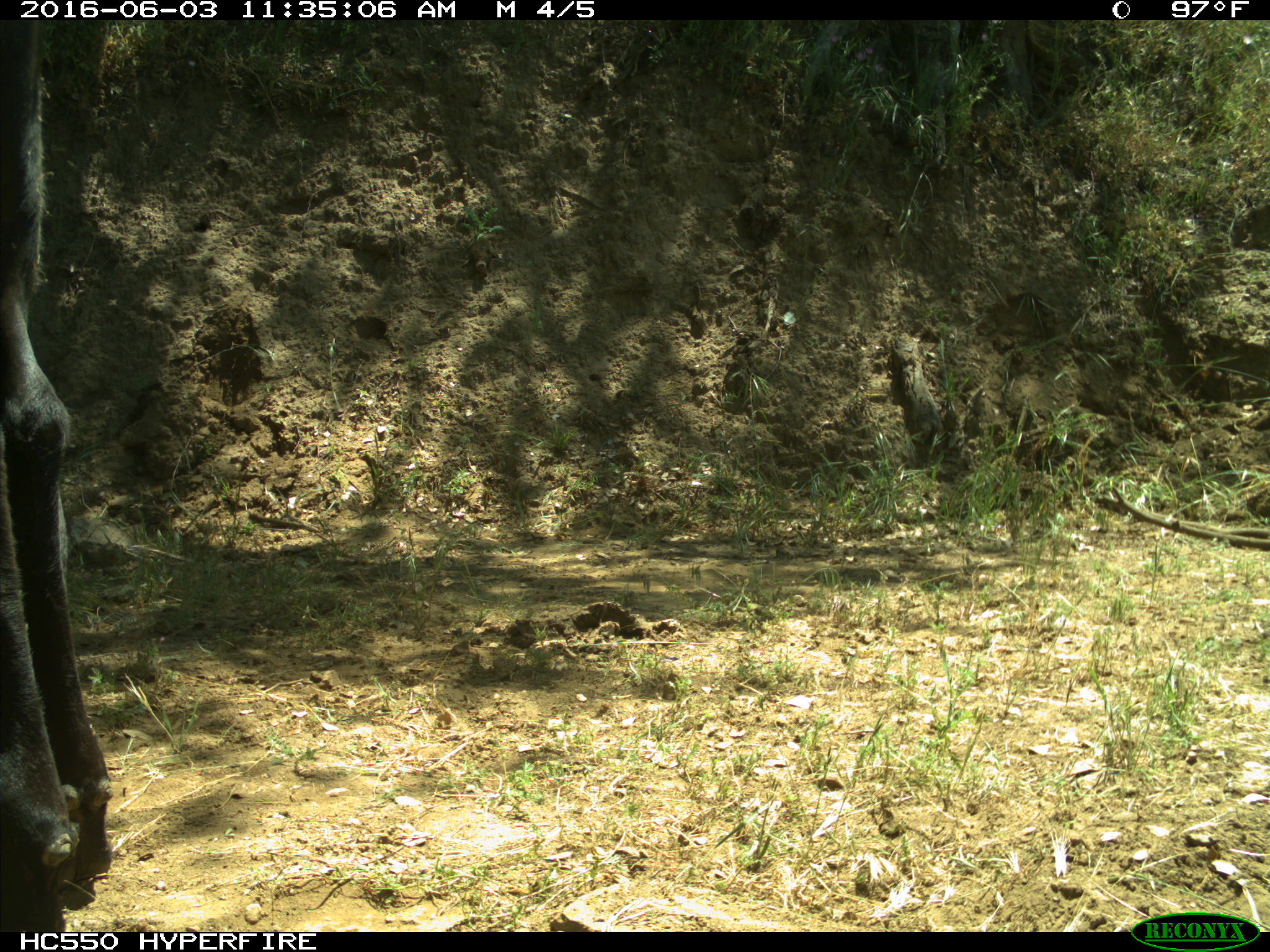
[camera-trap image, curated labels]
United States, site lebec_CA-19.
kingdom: Animalia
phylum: Chordata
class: Mammalia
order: Artiodactyla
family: Bovidae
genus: Bos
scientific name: Bos taurus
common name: domestic cow